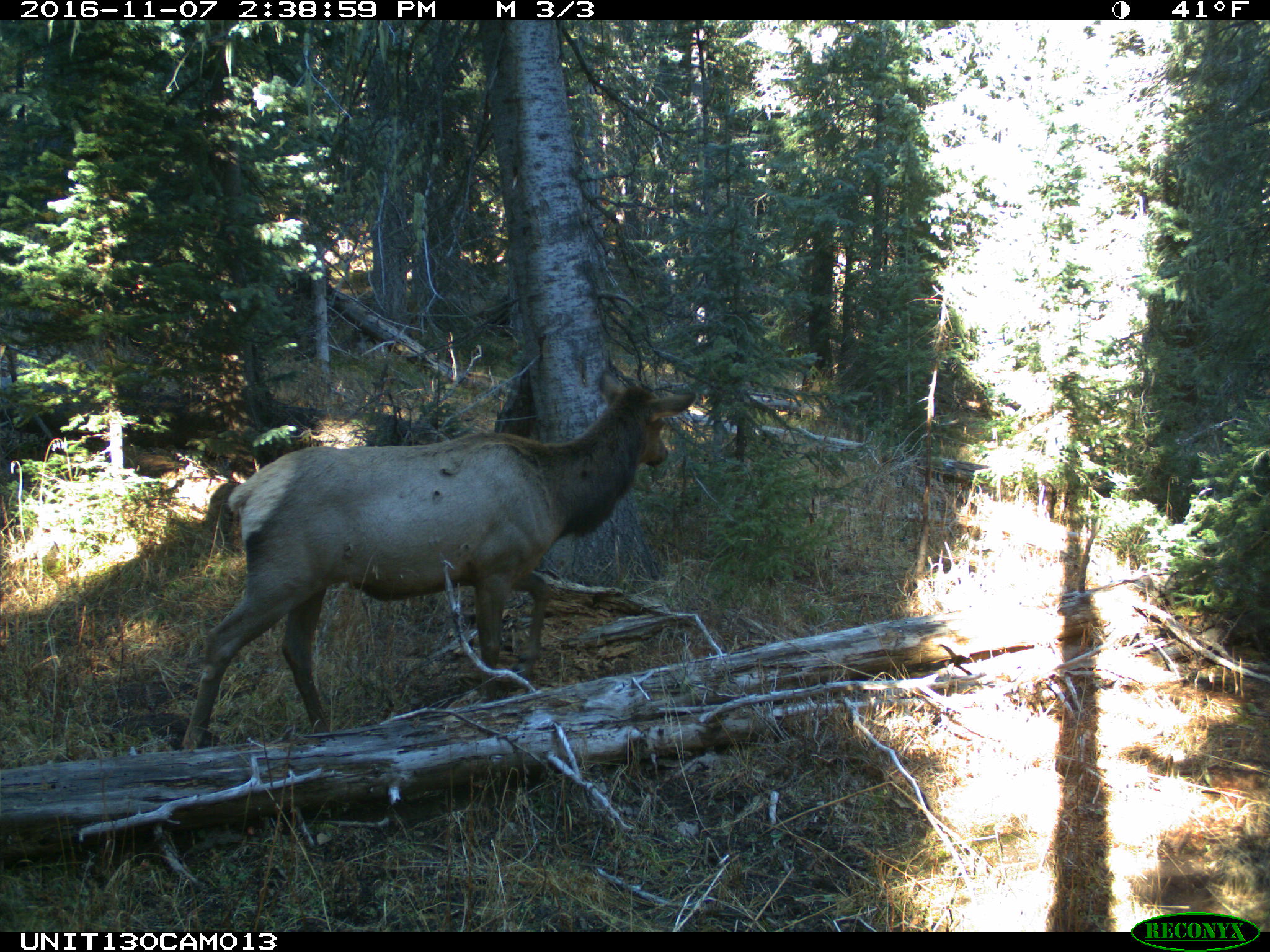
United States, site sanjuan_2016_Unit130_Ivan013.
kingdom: Animalia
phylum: Chordata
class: Mammalia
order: Artiodactyla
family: Cervidae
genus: Cervus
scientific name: Cervus elaphus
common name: red deer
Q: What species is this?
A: Cervus elaphus (red deer).